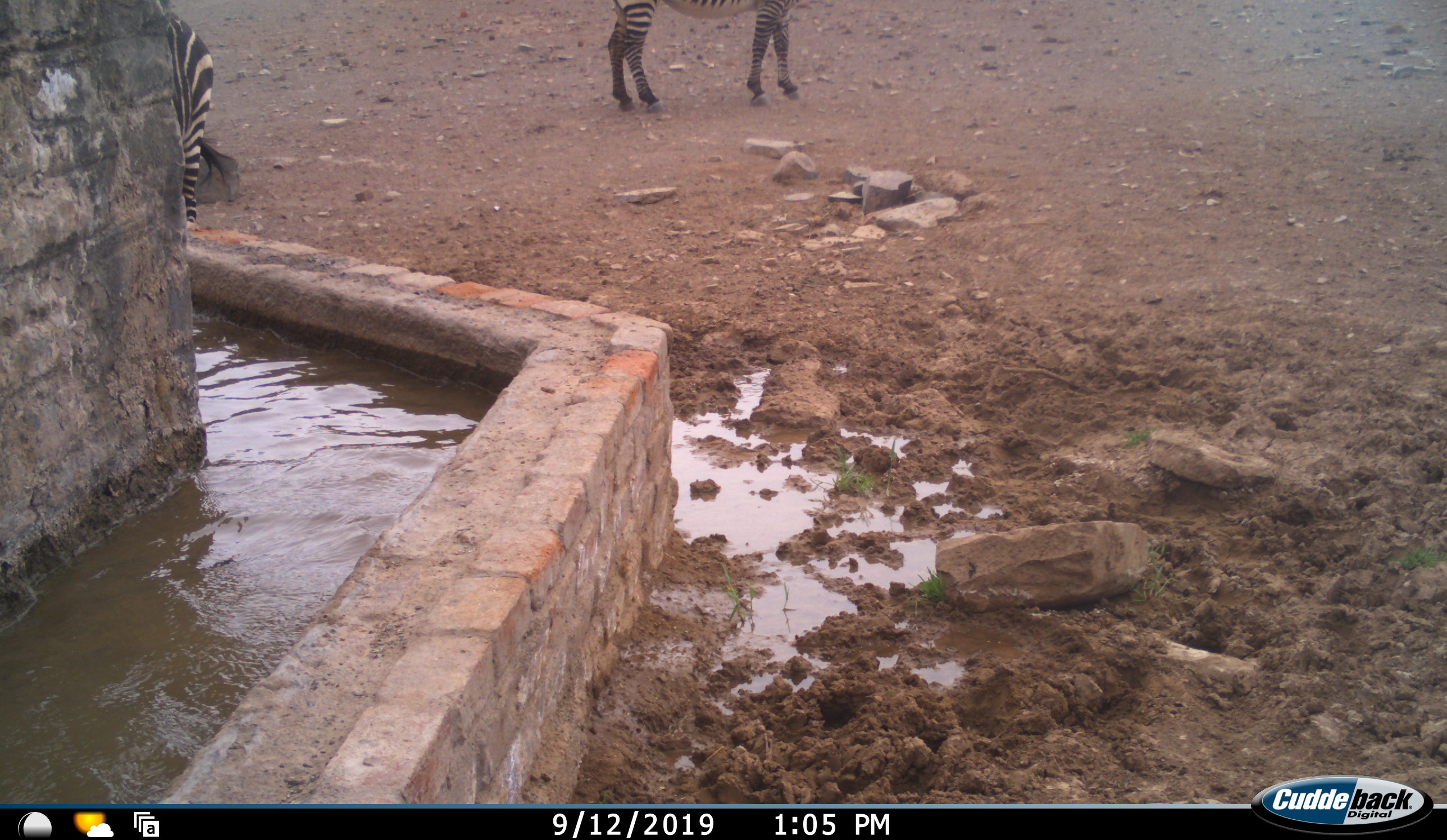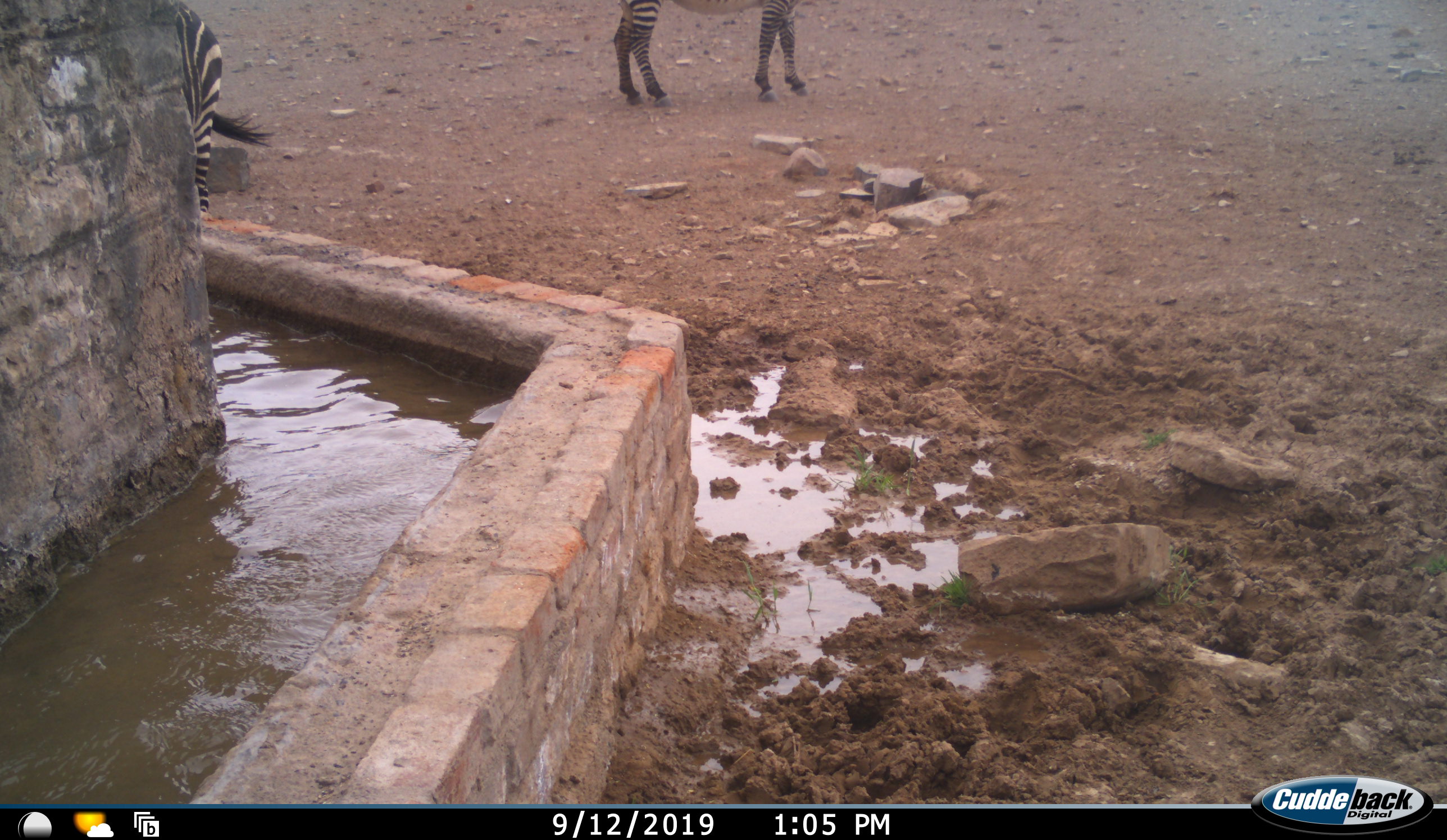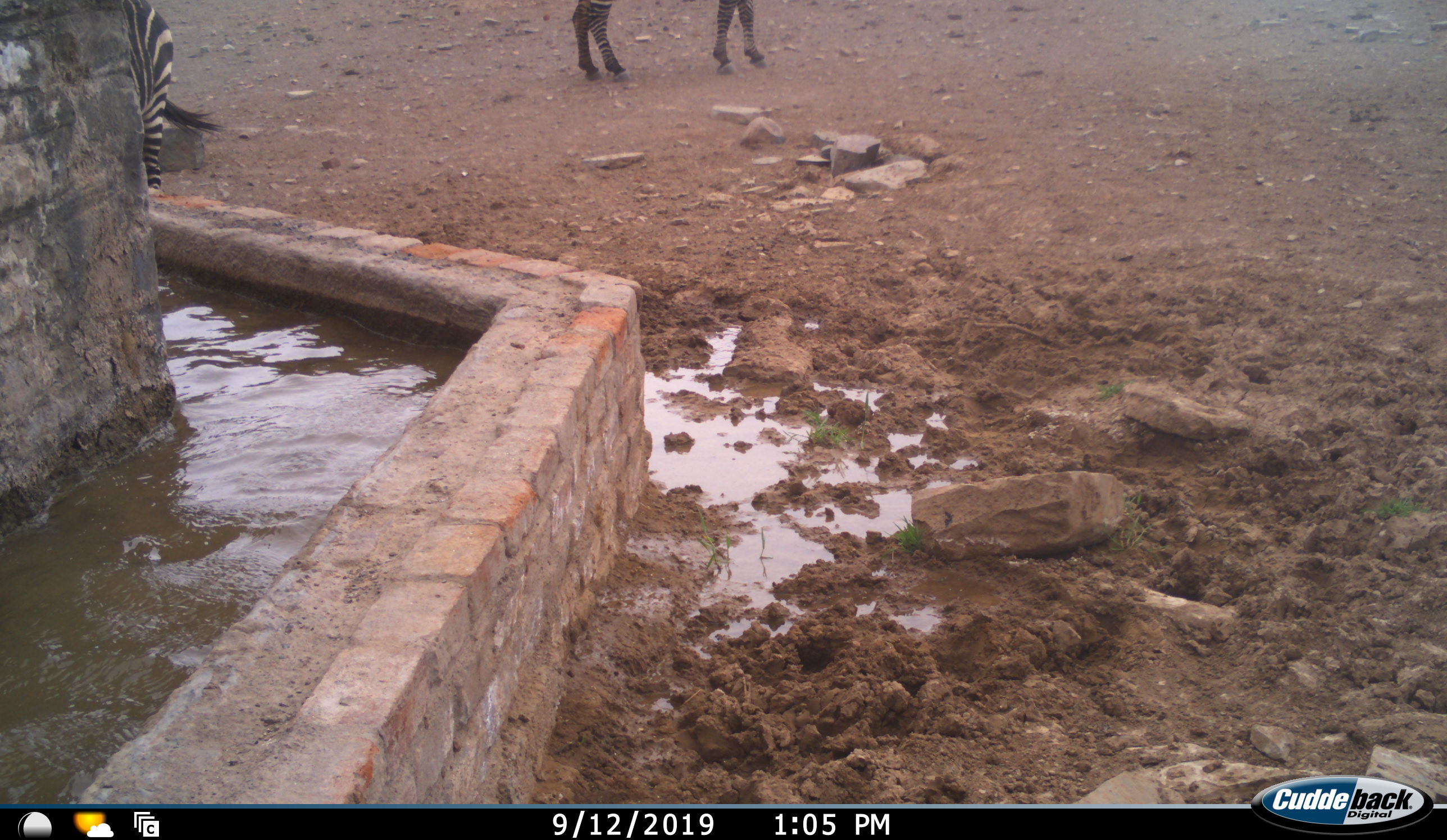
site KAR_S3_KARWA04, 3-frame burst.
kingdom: Animalia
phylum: Chordata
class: Mammalia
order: Perissodactyla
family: Equidae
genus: Equus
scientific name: Equus zebra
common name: mountain zebra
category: zebramountain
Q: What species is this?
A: Zebramountain (mountain zebra) (Equus zebra).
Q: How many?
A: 2.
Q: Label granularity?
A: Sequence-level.